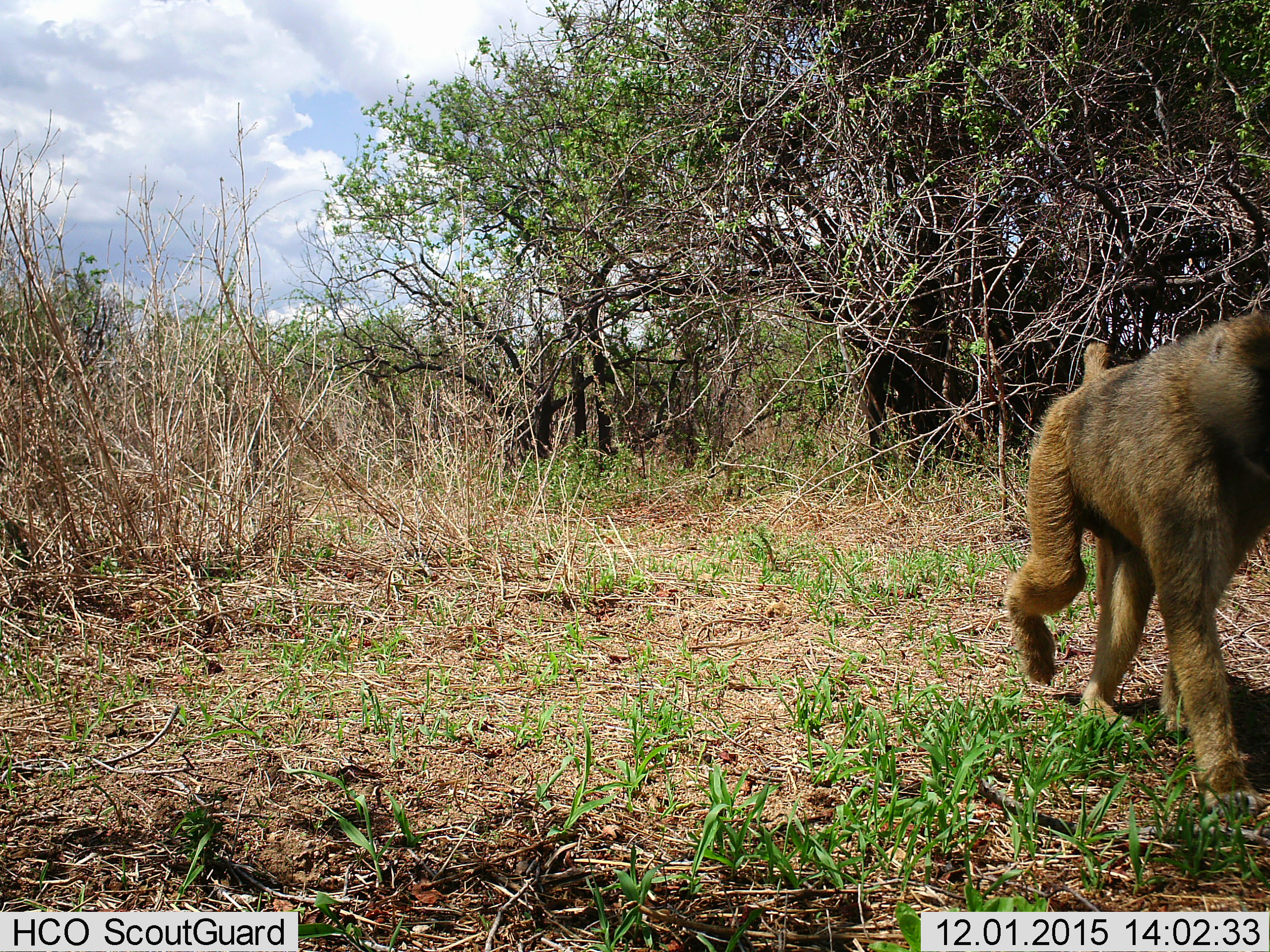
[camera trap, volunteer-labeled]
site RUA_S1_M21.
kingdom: Animalia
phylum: Chordata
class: Mammalia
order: Primates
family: Cercopithecidae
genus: Papio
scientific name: Papio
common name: baboon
Baboon (Papio), count 1. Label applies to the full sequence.